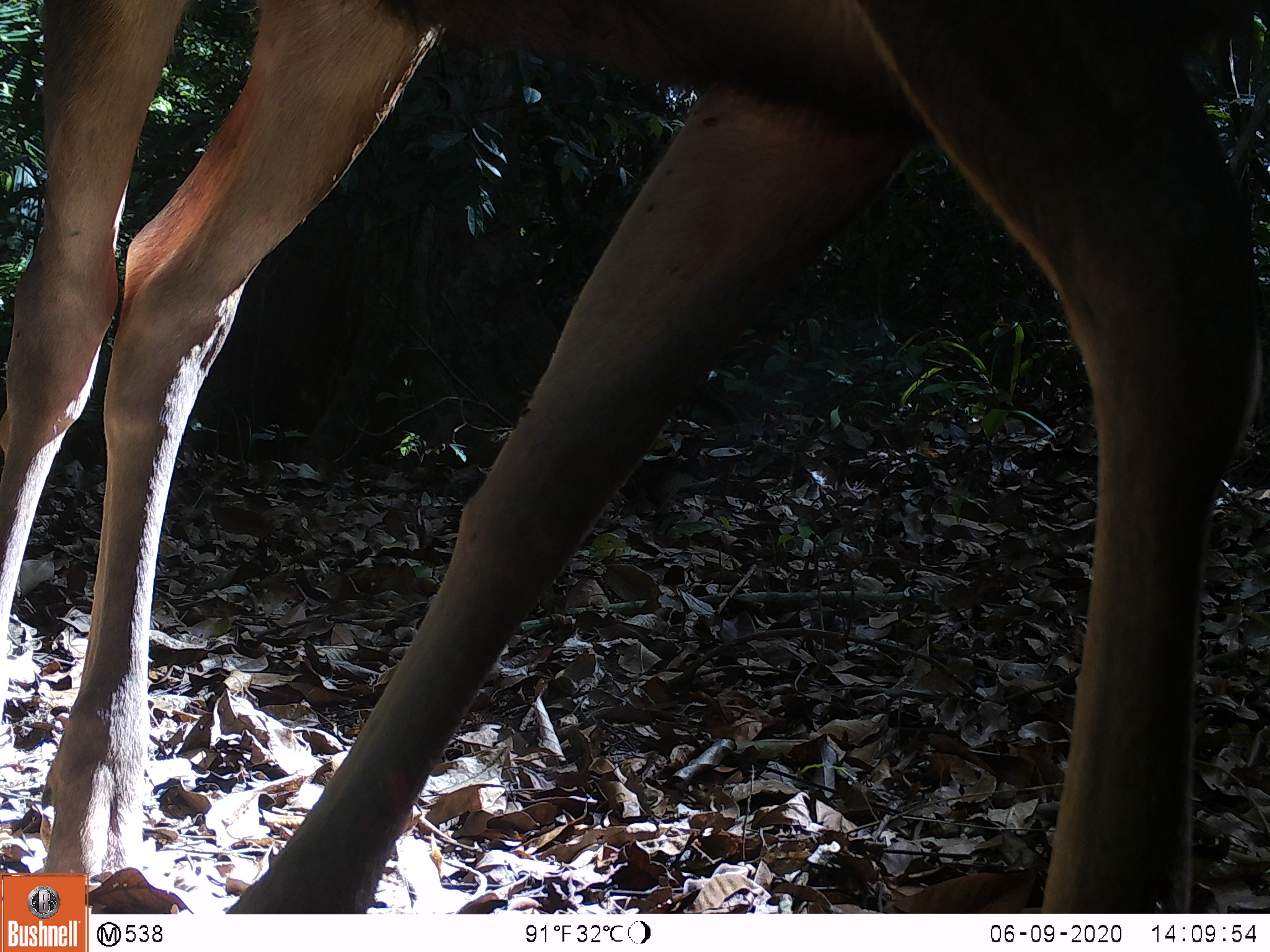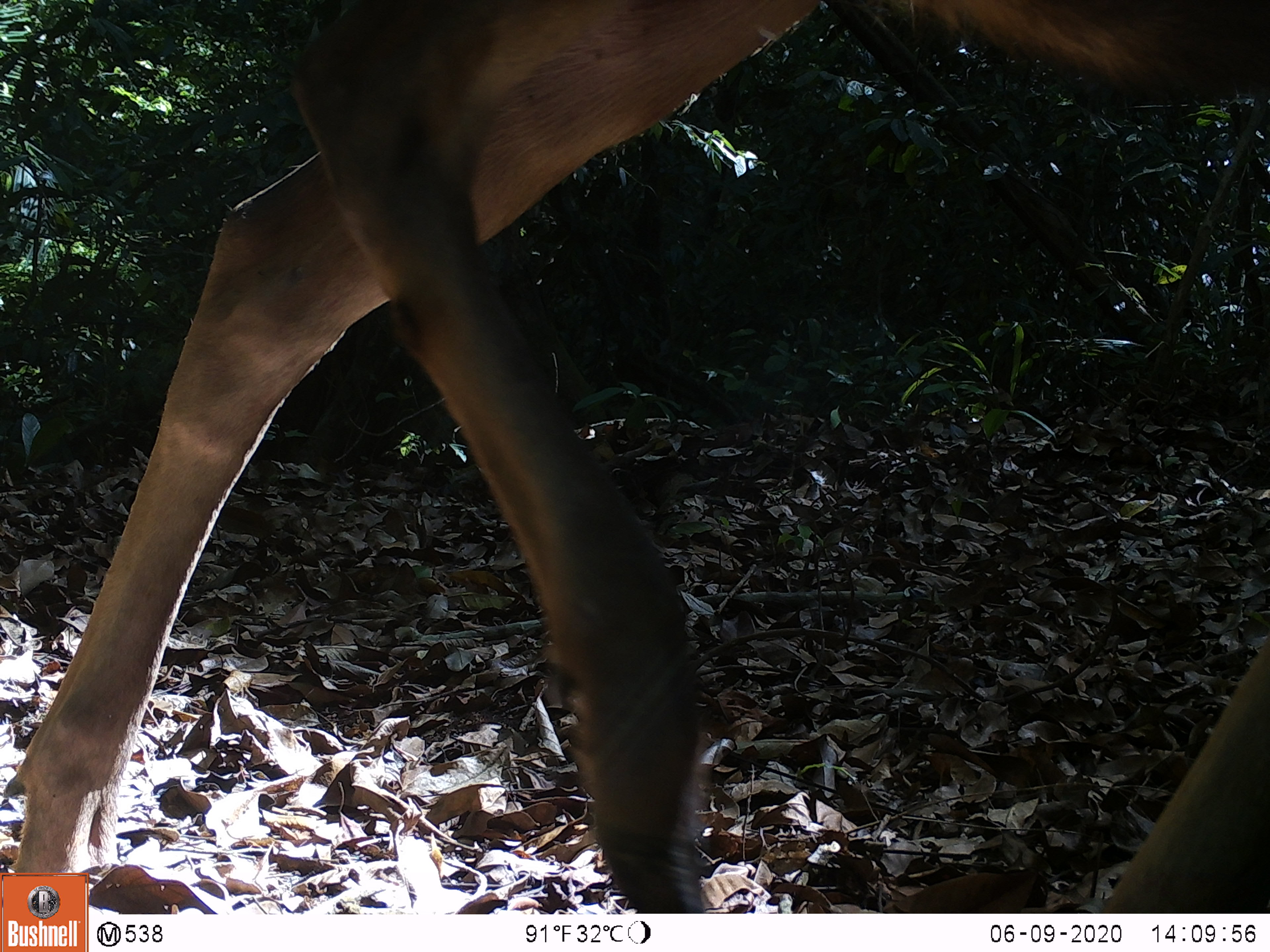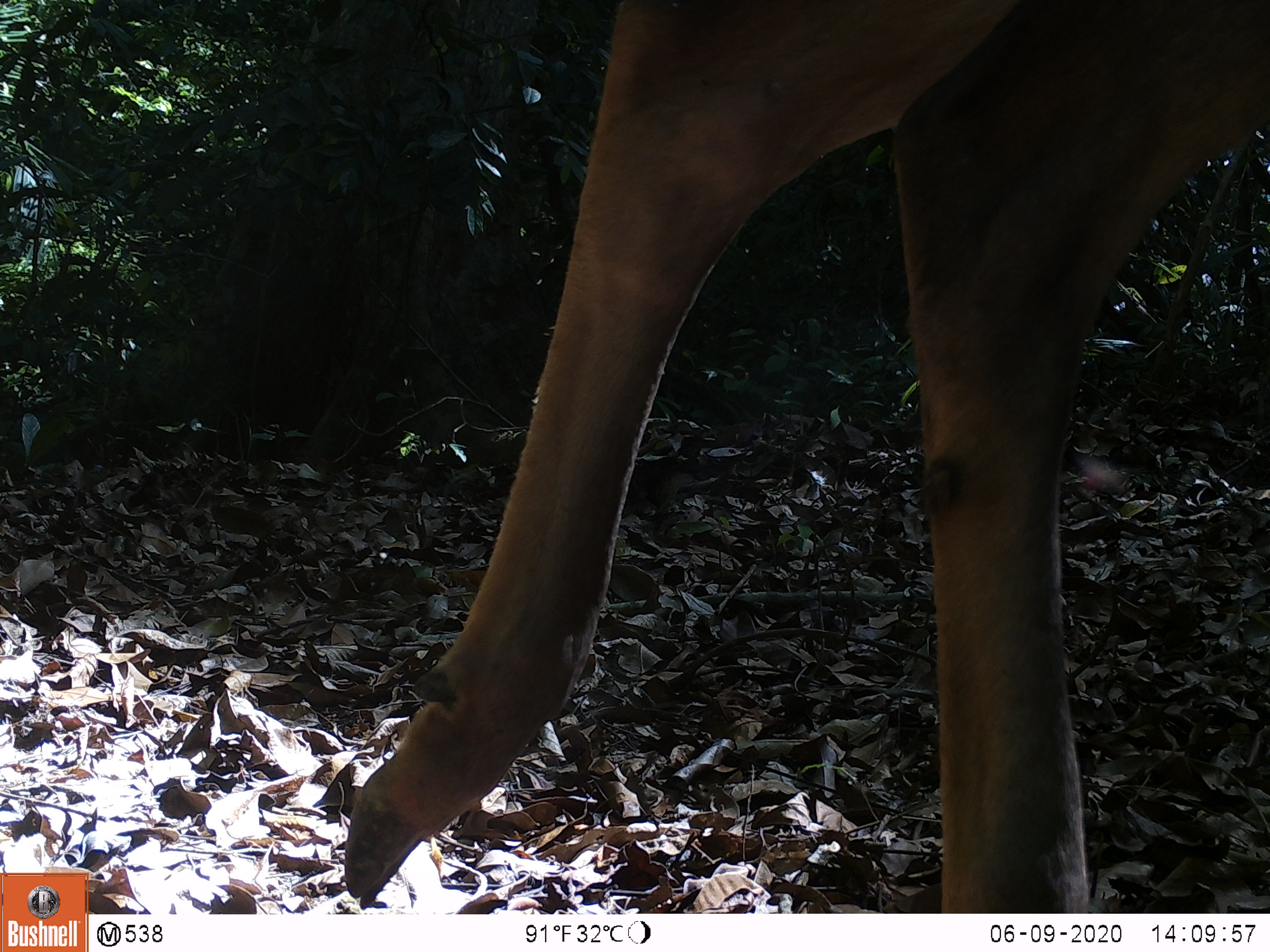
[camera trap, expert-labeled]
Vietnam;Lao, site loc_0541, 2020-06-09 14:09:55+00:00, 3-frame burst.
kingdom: Animalia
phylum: Chordata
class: Mammalia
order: Artiodactyla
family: Cervidae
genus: Muntiacus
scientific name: Muntiacus vuquangensis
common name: large-antlered muntjac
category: large antlered muntjac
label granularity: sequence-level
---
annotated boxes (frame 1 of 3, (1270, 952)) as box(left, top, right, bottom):
large antlered muntjac: box(0, 0, 1268, 913)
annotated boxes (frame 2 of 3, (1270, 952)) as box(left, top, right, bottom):
large antlered muntjac: box(0, 0, 1270, 914)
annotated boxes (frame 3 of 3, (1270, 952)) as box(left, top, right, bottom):
large antlered muntjac: box(340, 0, 1270, 914)